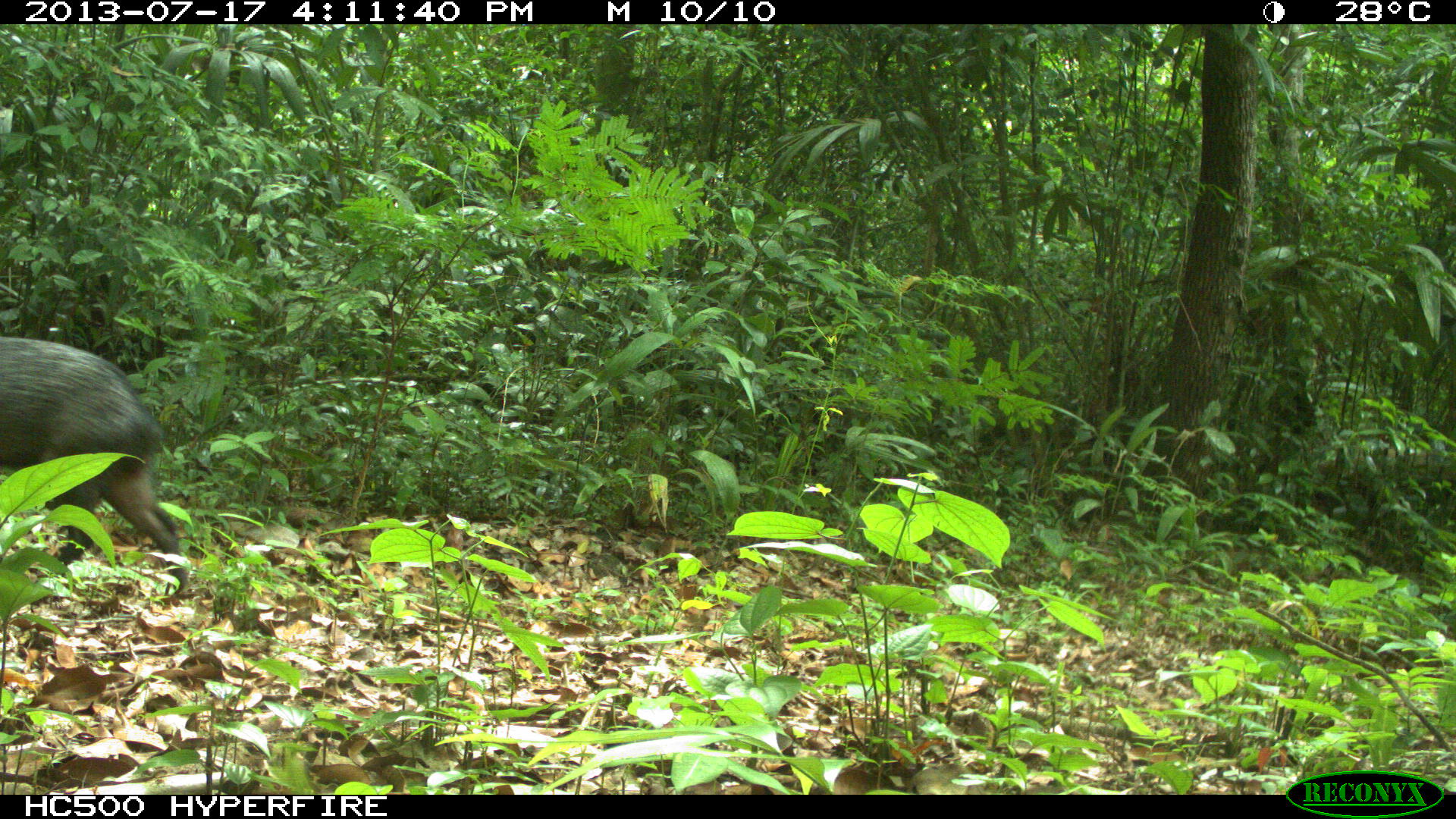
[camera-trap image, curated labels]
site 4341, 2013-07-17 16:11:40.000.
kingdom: Animalia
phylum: Chordata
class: Mammalia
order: Artiodactyla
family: Tayassuidae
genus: Pecari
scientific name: Pecari tajacu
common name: collared peccary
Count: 1.